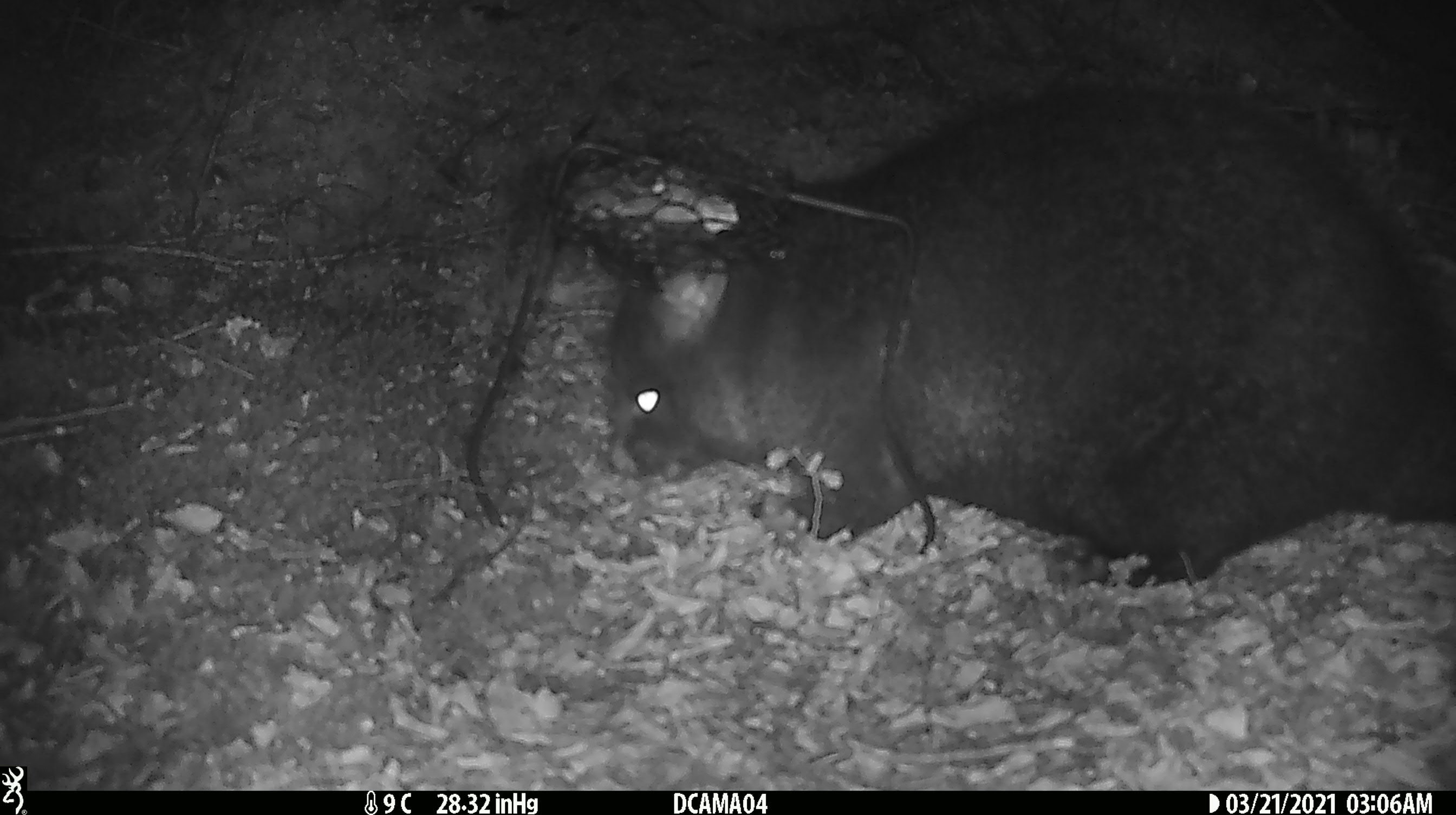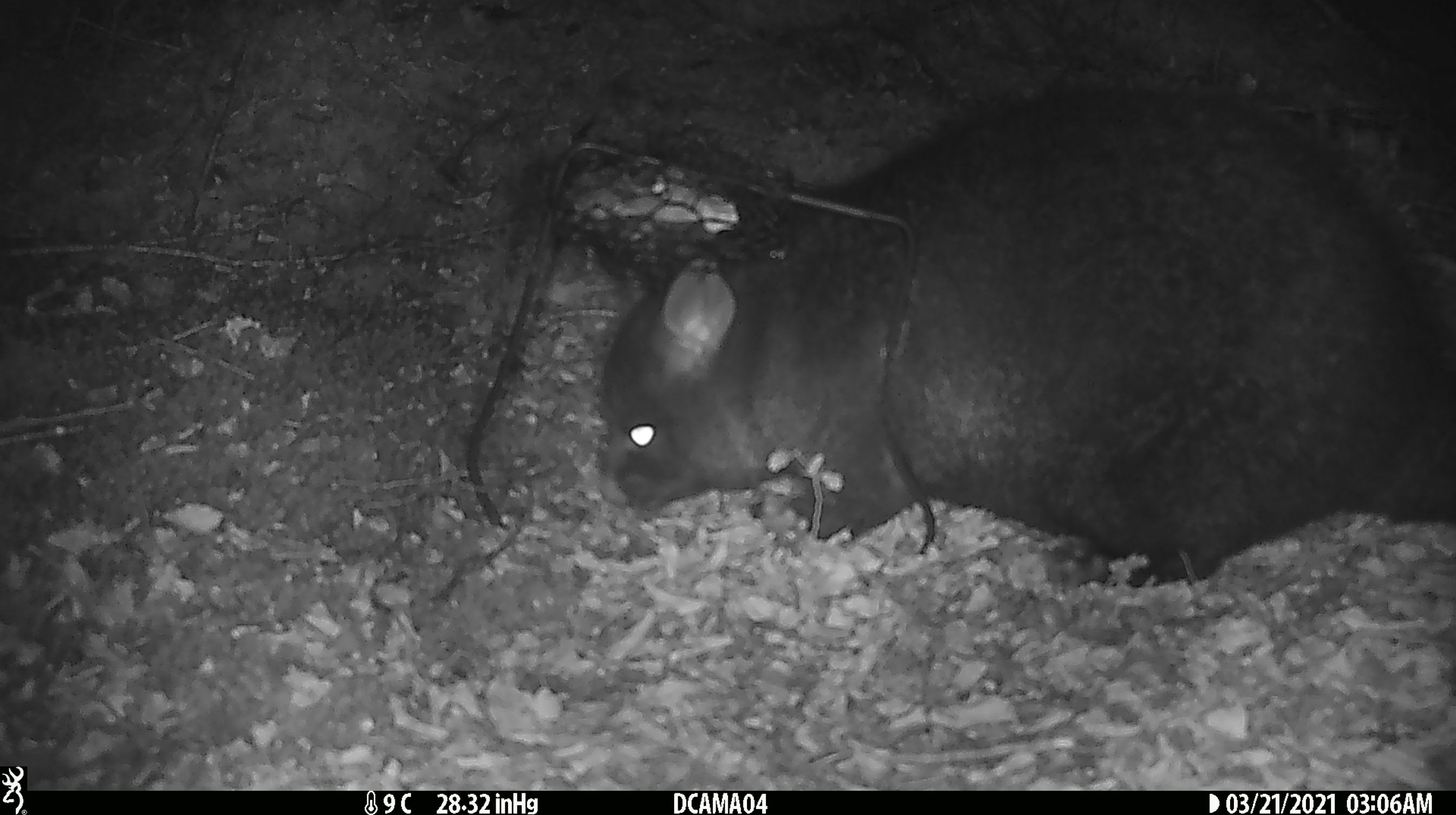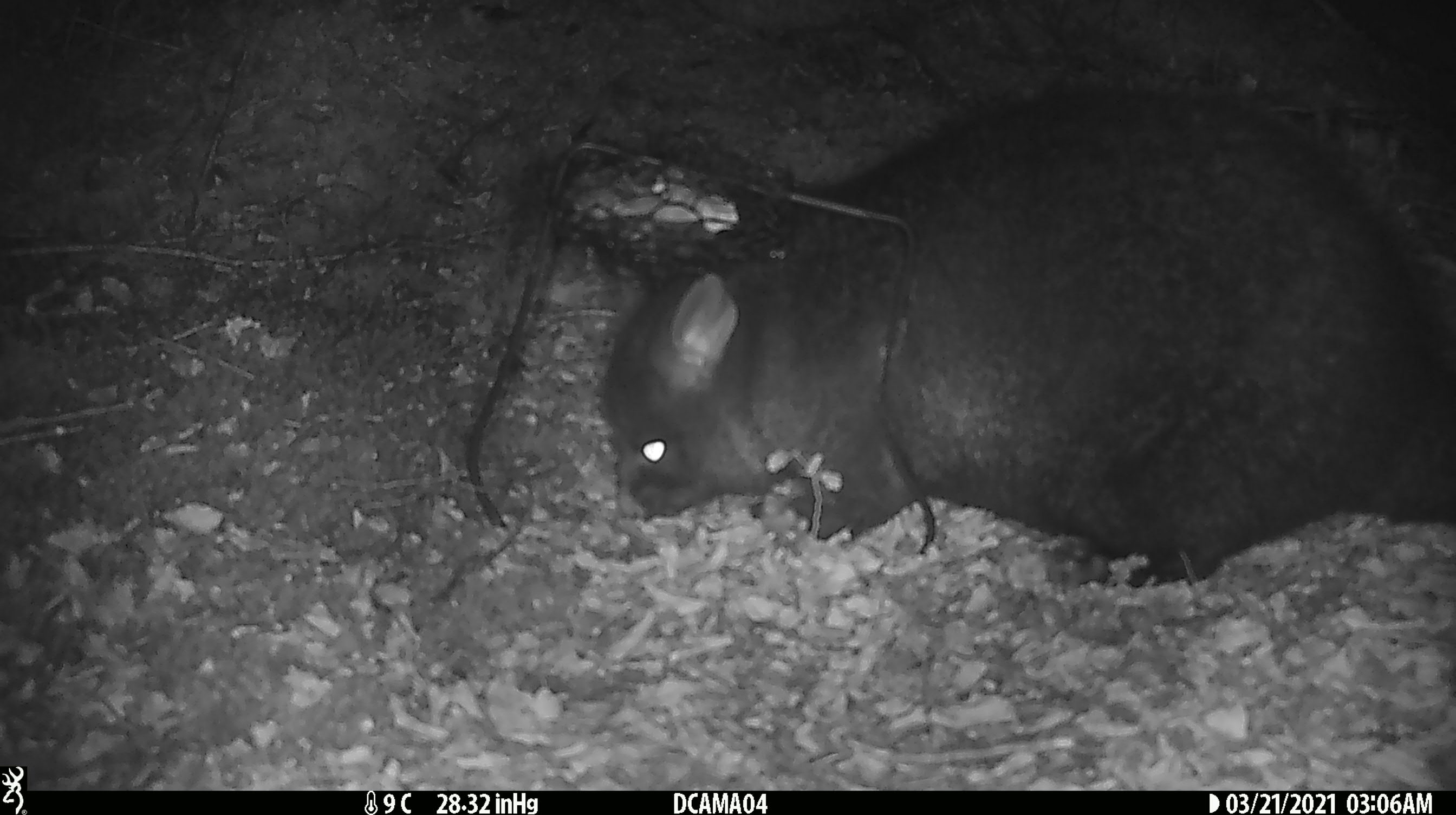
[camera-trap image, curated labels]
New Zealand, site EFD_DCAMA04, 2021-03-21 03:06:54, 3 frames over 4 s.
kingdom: Animalia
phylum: Chordata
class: Mammalia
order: Diprotodontia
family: Phalangeridae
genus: Trichosurus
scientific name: Trichosurus vulpecula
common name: common brushtail possum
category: possum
Possum (common brushtail possum) (Trichosurus vulpecula).